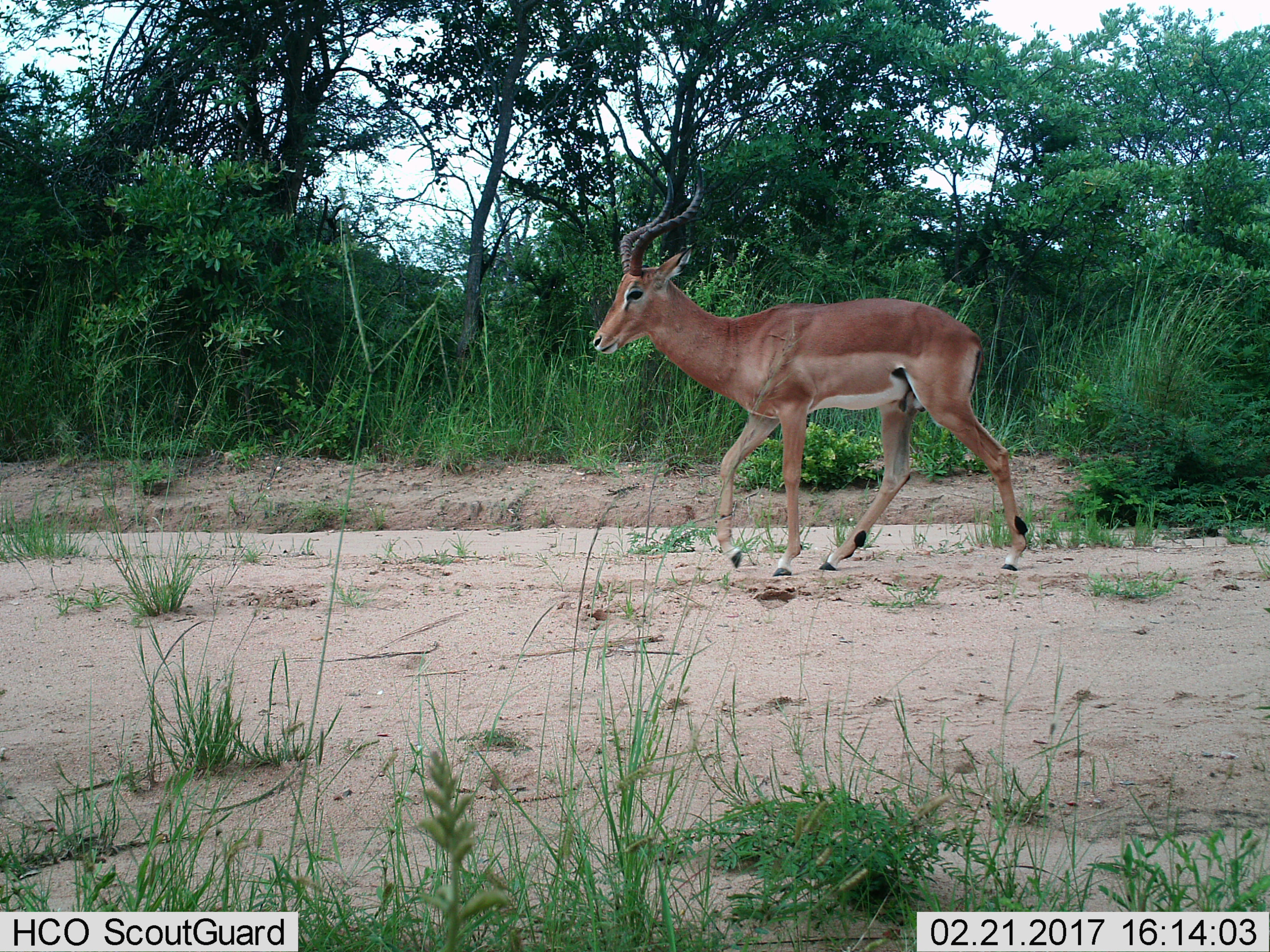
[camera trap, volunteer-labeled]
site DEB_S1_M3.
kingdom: Animalia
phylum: Chordata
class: Mammalia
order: Artiodactyla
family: Bovidae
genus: Aepyceros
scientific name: Aepyceros melampus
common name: impala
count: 1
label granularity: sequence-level